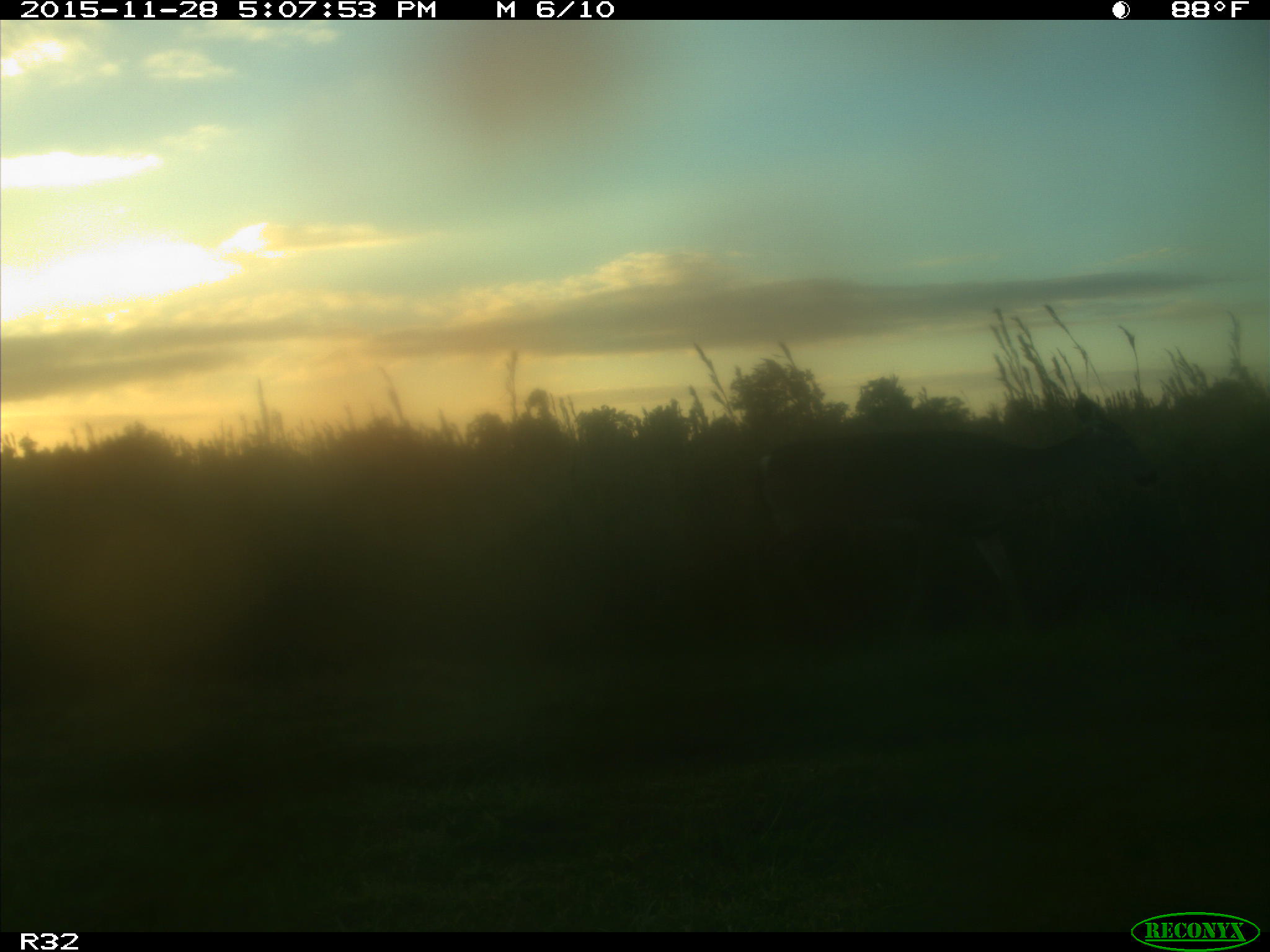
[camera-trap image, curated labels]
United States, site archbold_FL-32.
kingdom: Animalia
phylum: Chordata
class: Mammalia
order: Artiodactyla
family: Cervidae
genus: Odocoileus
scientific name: Odocoileus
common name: deer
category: unidentified deer